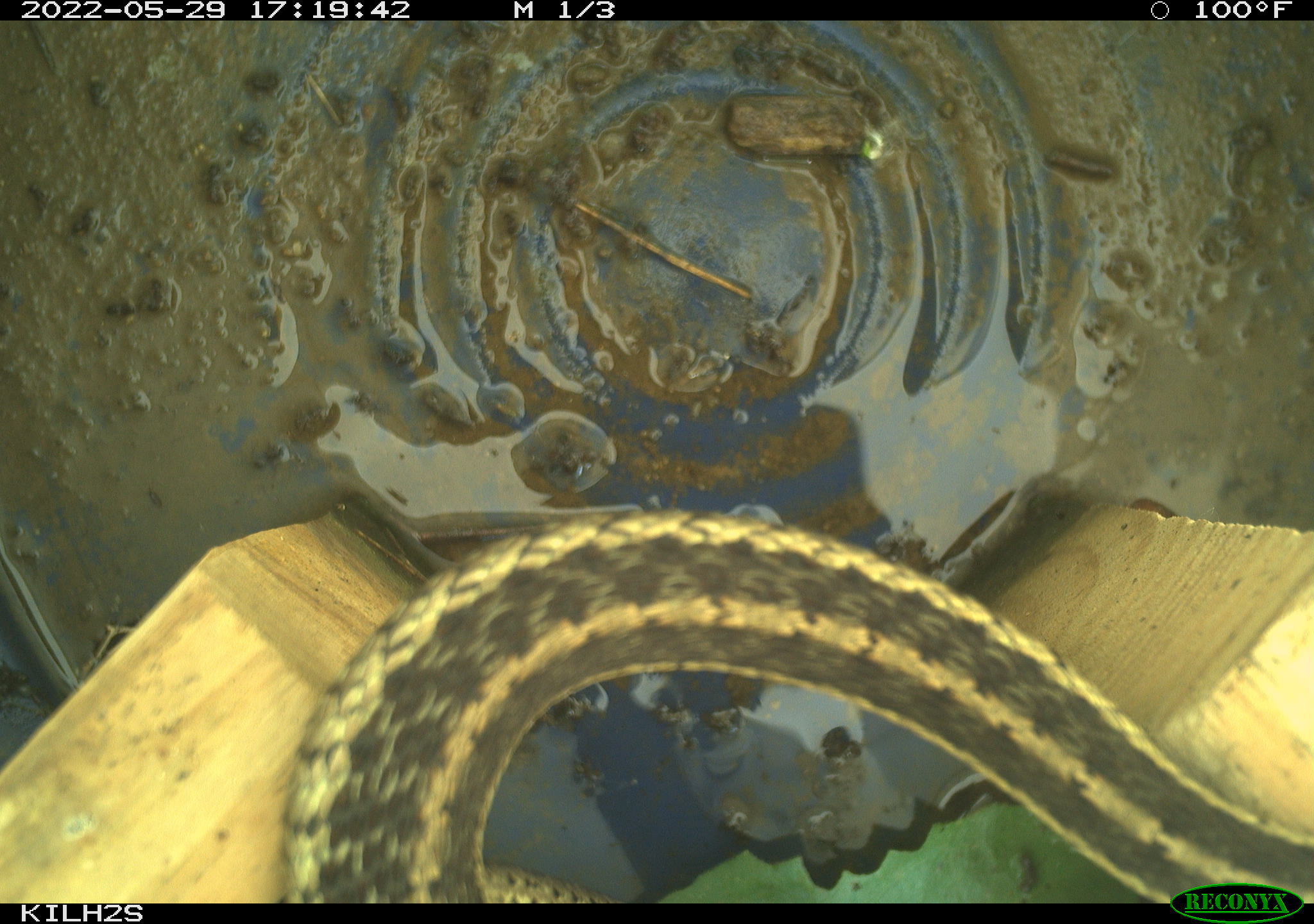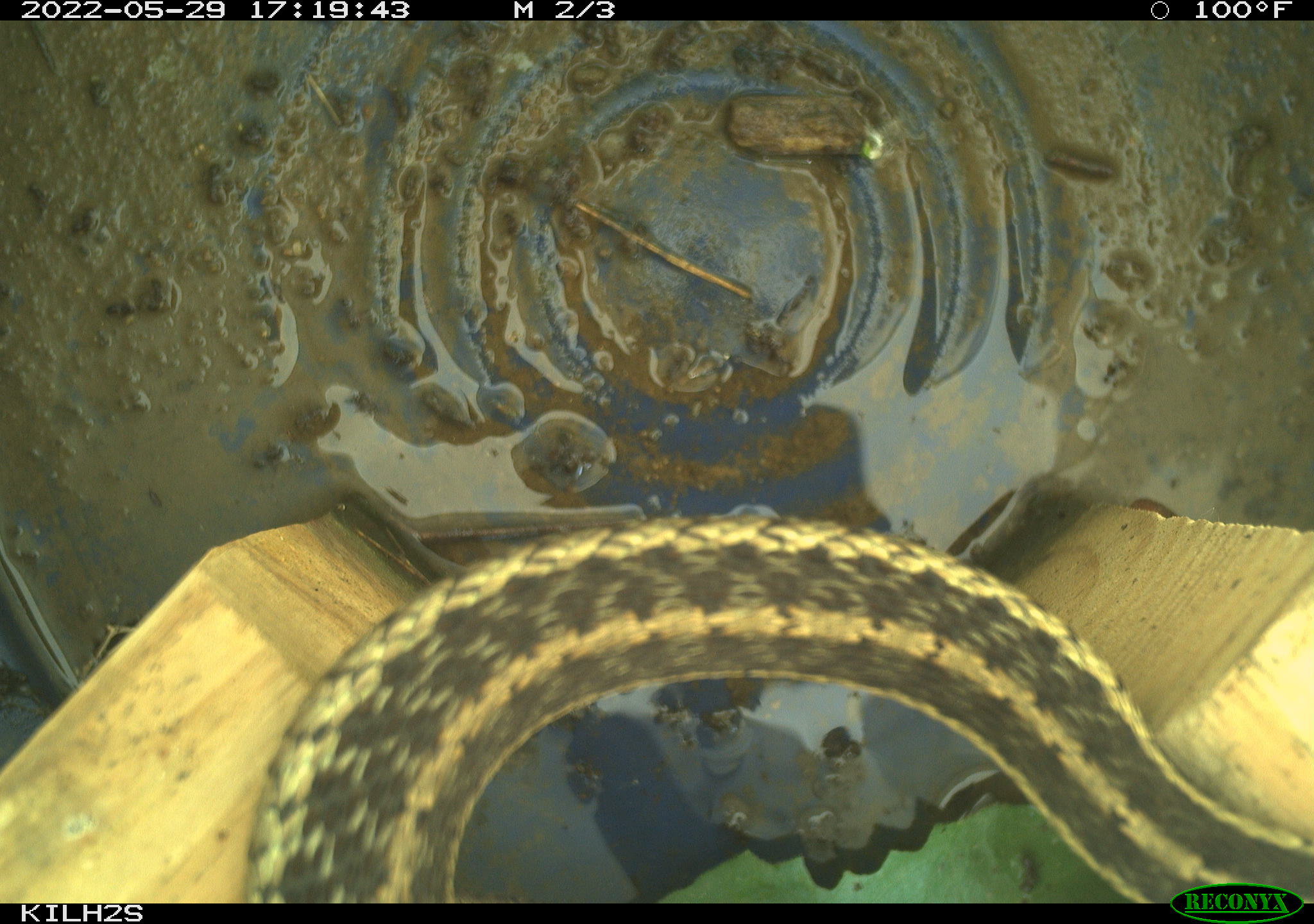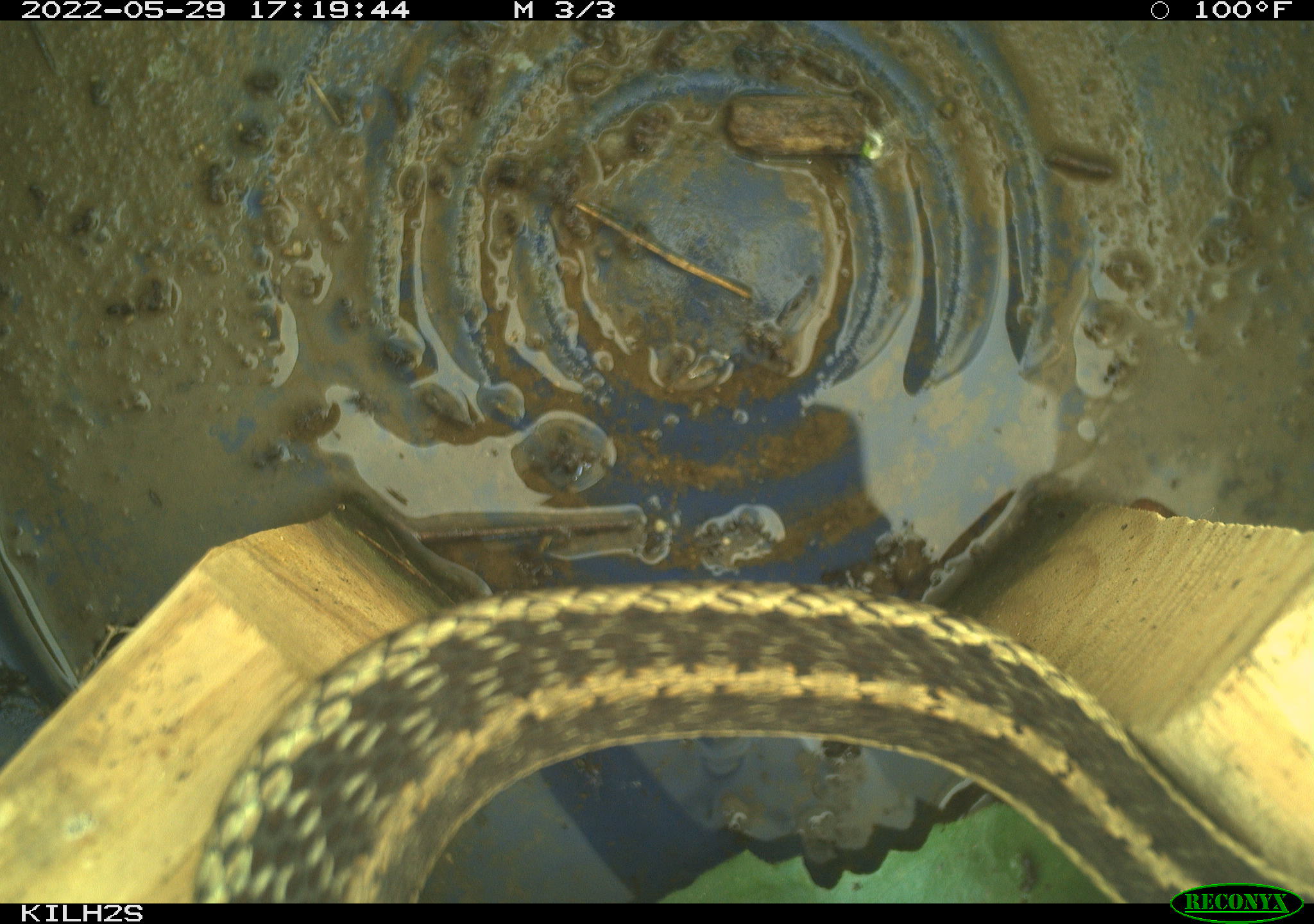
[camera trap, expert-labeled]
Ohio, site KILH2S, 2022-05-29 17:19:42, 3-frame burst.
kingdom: Animalia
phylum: Chordata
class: Reptilia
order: Squamata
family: Colubridae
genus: Thamnophis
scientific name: Thamnophis sirtalis sirtalis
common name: eastern gartersnake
Eastern gartersnake (Thamnophis sirtalis sirtalis).